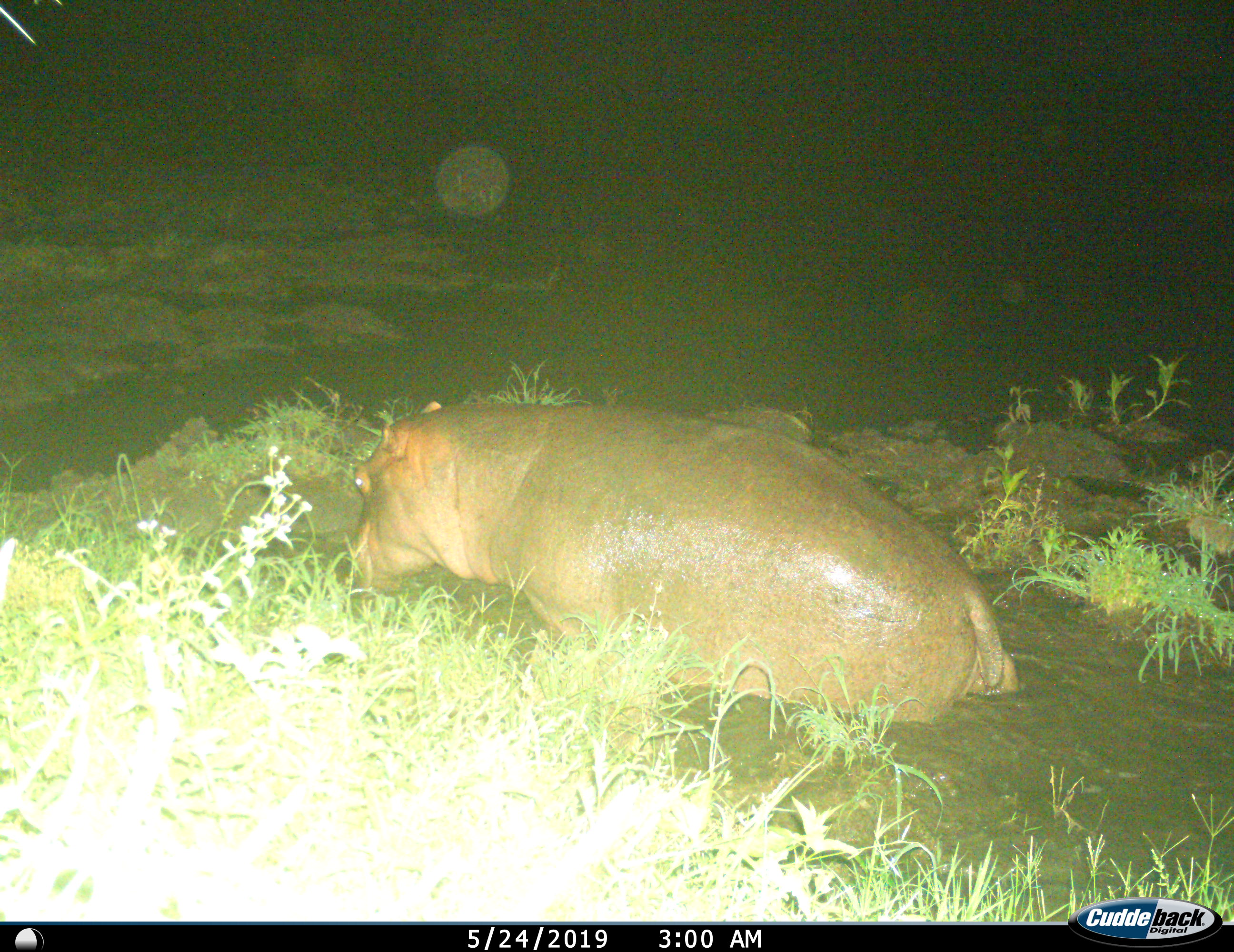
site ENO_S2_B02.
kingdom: Animalia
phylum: Chordata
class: Mammalia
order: Artiodactyla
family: Hippopotamidae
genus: Hippopotamus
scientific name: Hippopotamus amphibius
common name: hippopotamus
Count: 1.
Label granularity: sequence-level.